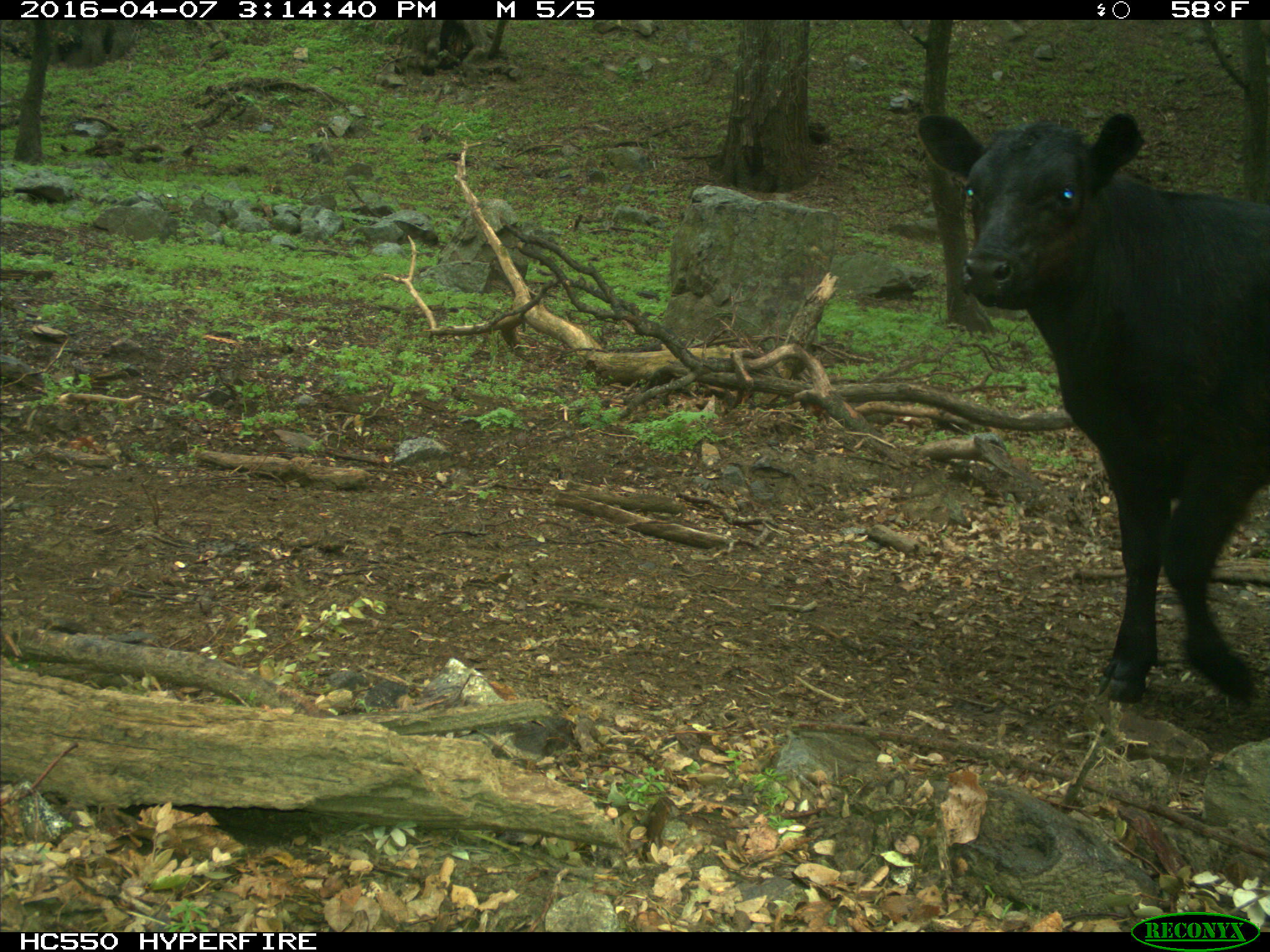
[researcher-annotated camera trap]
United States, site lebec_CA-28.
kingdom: Animalia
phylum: Chordata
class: Mammalia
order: Artiodactyla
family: Bovidae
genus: Bos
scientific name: Bos taurus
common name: domestic cow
Bos taurus (domestic cow).